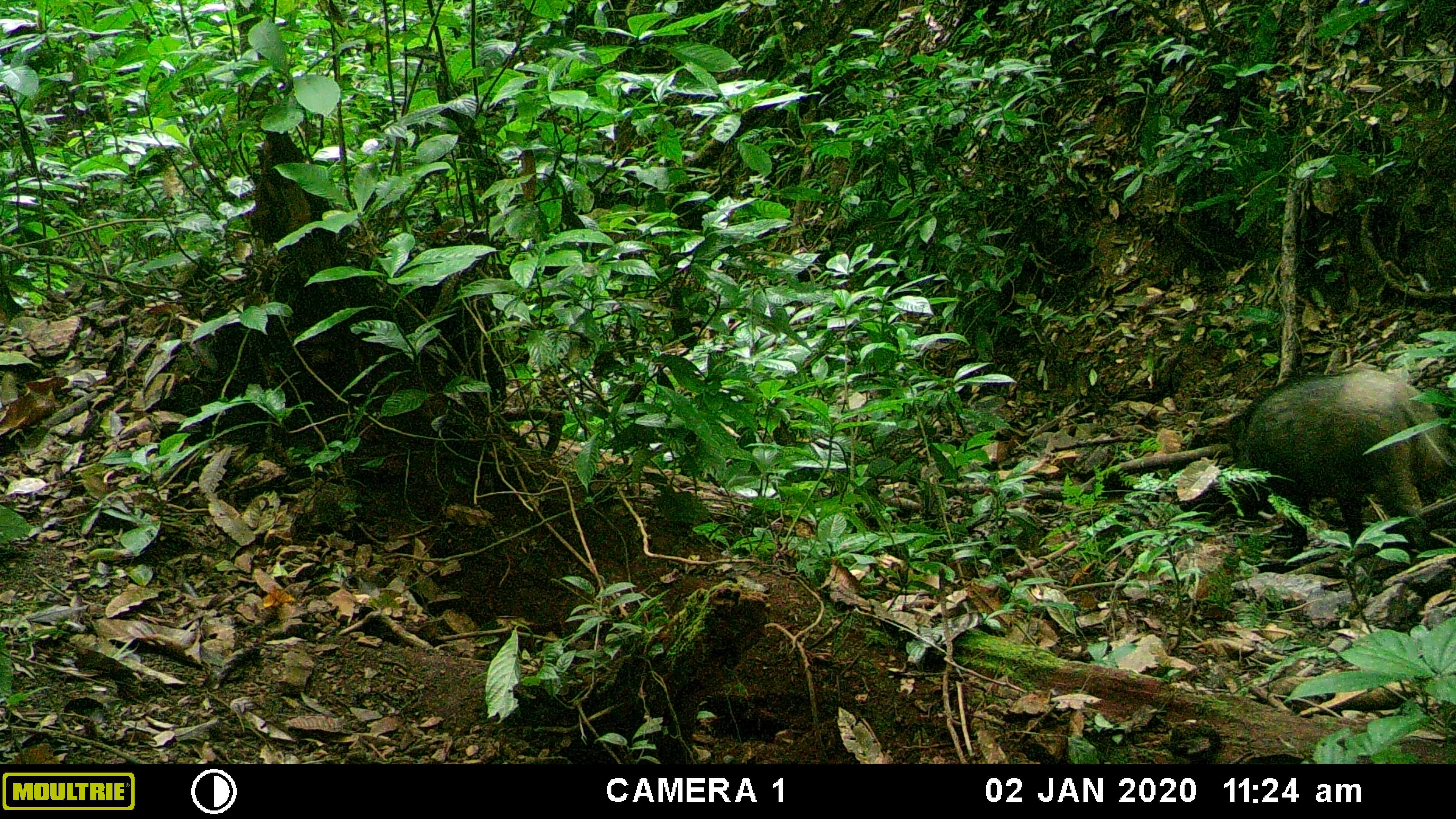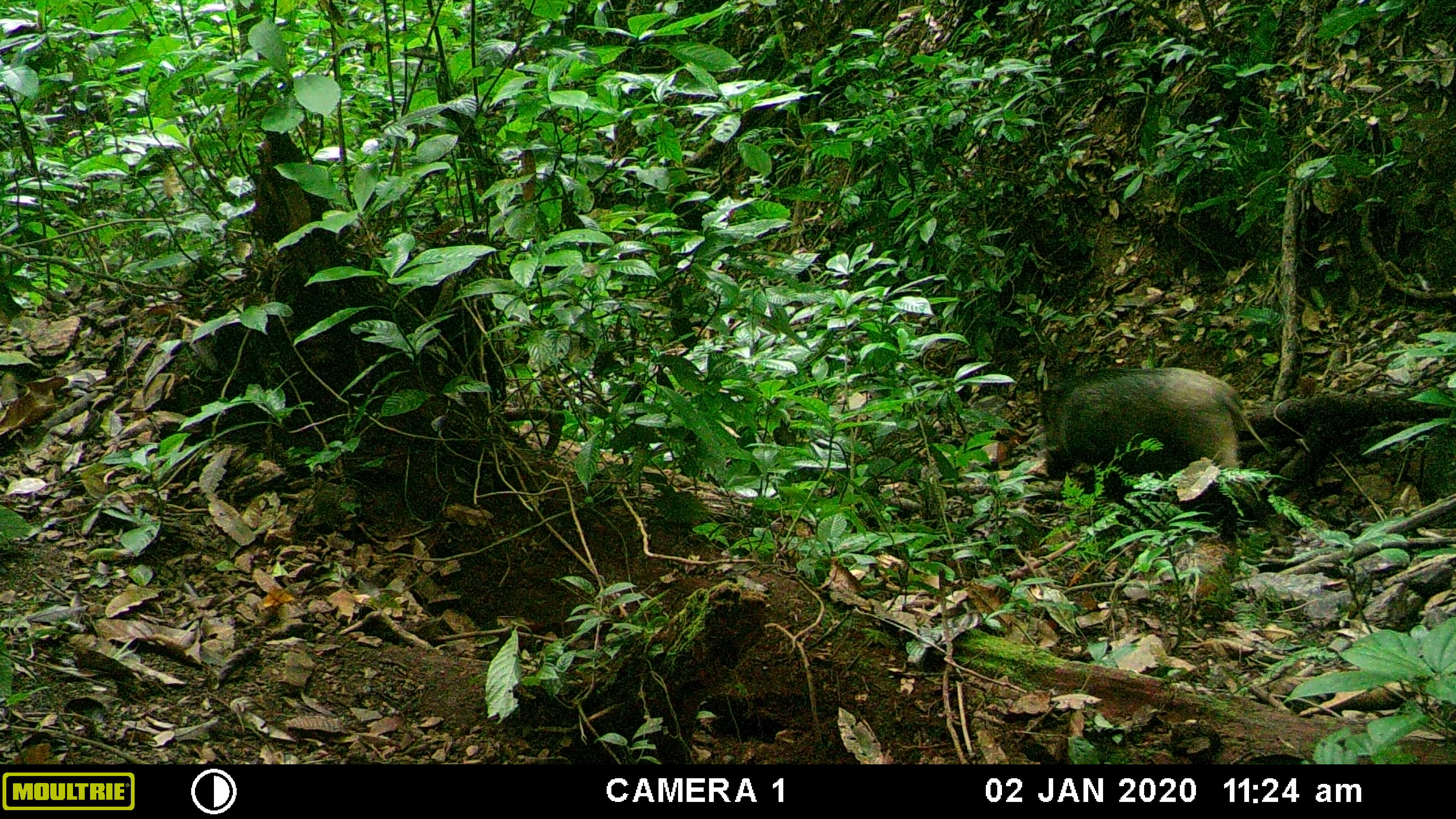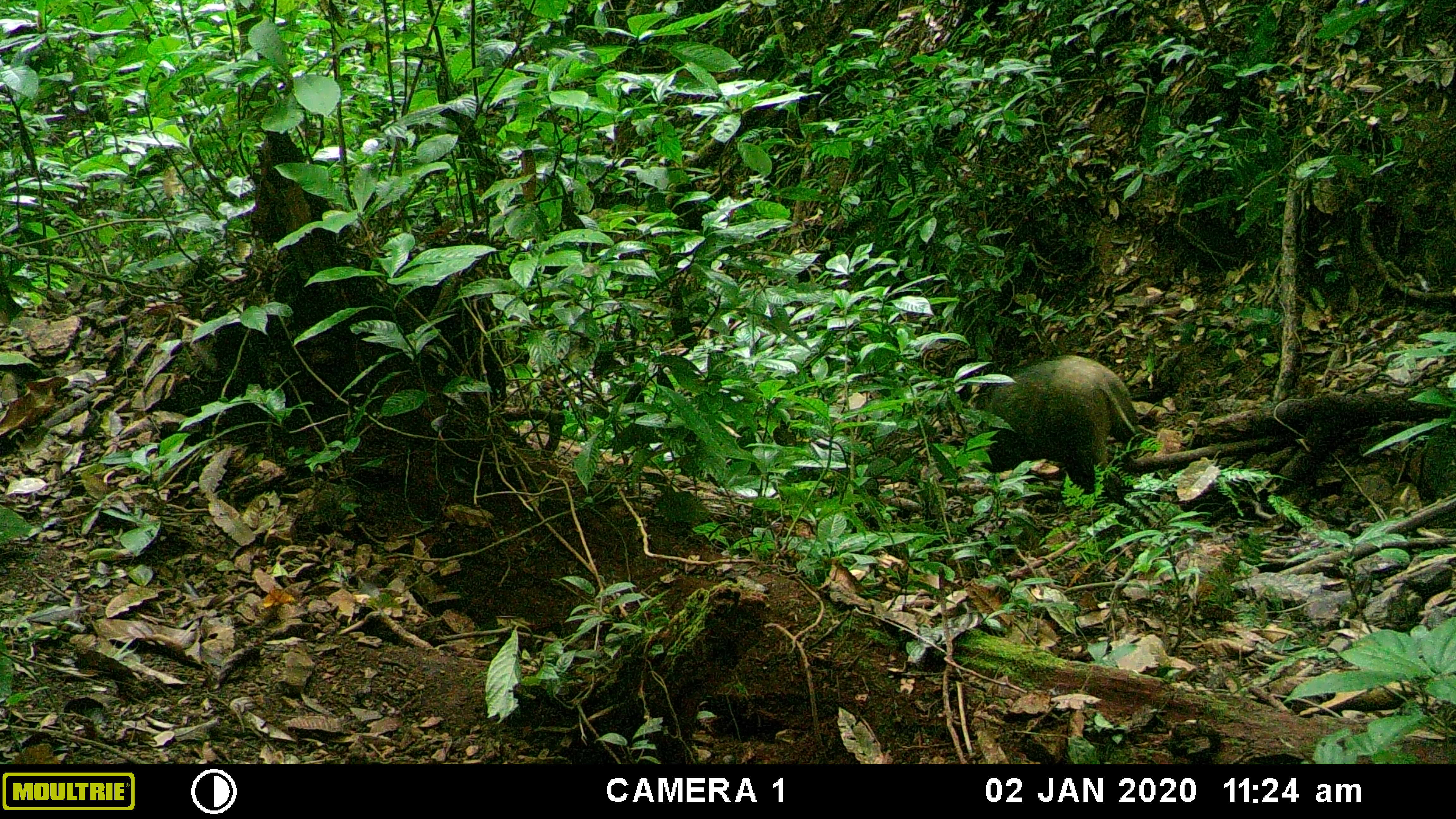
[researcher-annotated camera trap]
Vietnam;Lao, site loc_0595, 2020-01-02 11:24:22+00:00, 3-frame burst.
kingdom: Animalia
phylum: Chordata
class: Mammalia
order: Artiodactyla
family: Suidae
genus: Sus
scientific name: Sus scrofa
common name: eurasian wild pig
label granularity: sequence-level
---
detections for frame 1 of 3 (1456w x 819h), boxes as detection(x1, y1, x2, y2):
eurasian wild pig: detection(1225, 367, 1455, 558)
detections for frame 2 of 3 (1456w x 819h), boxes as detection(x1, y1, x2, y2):
eurasian wild pig: detection(1038, 366, 1273, 500)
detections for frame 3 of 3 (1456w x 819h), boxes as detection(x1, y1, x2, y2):
eurasian wild pig: detection(974, 354, 1138, 498)